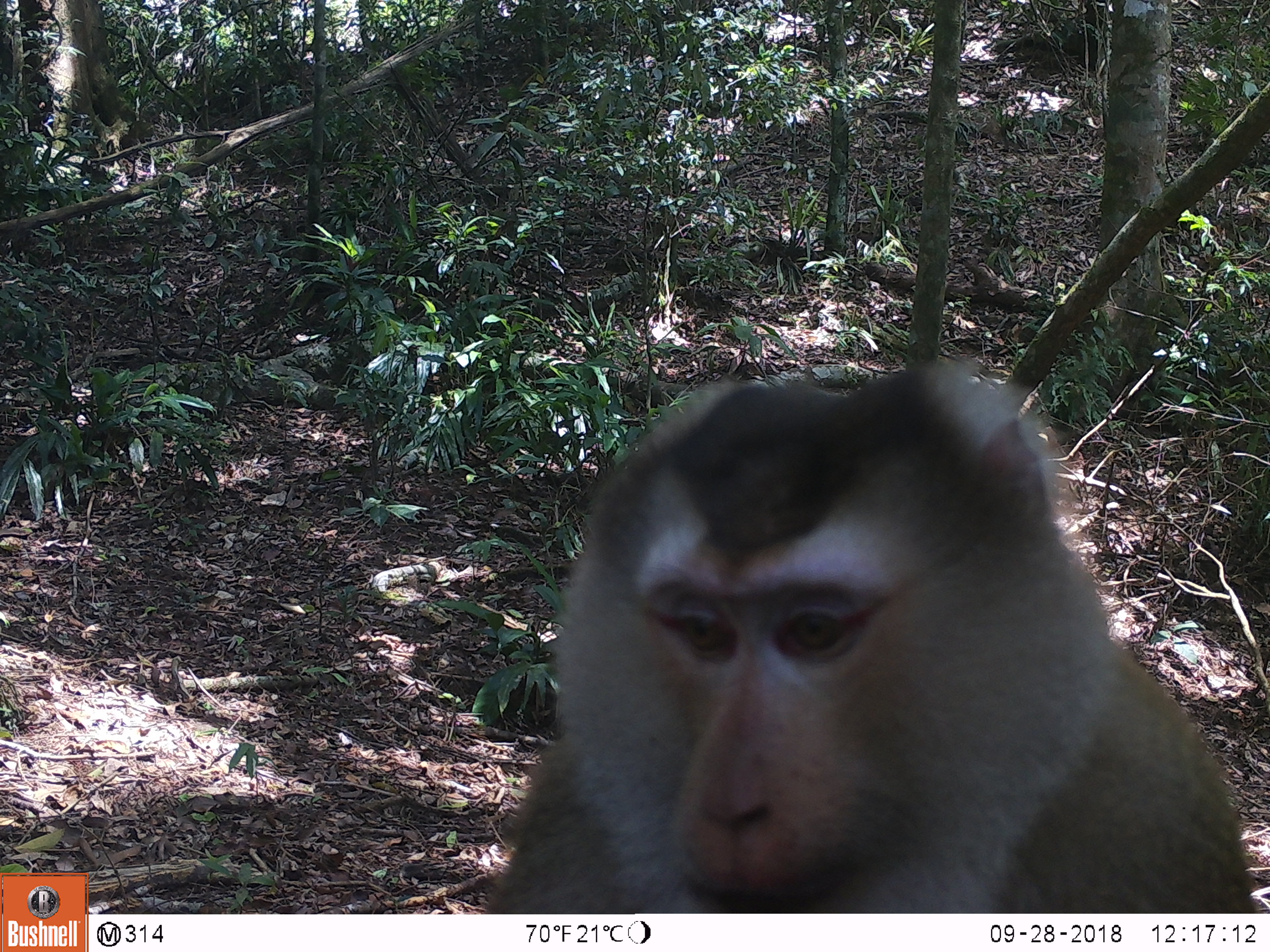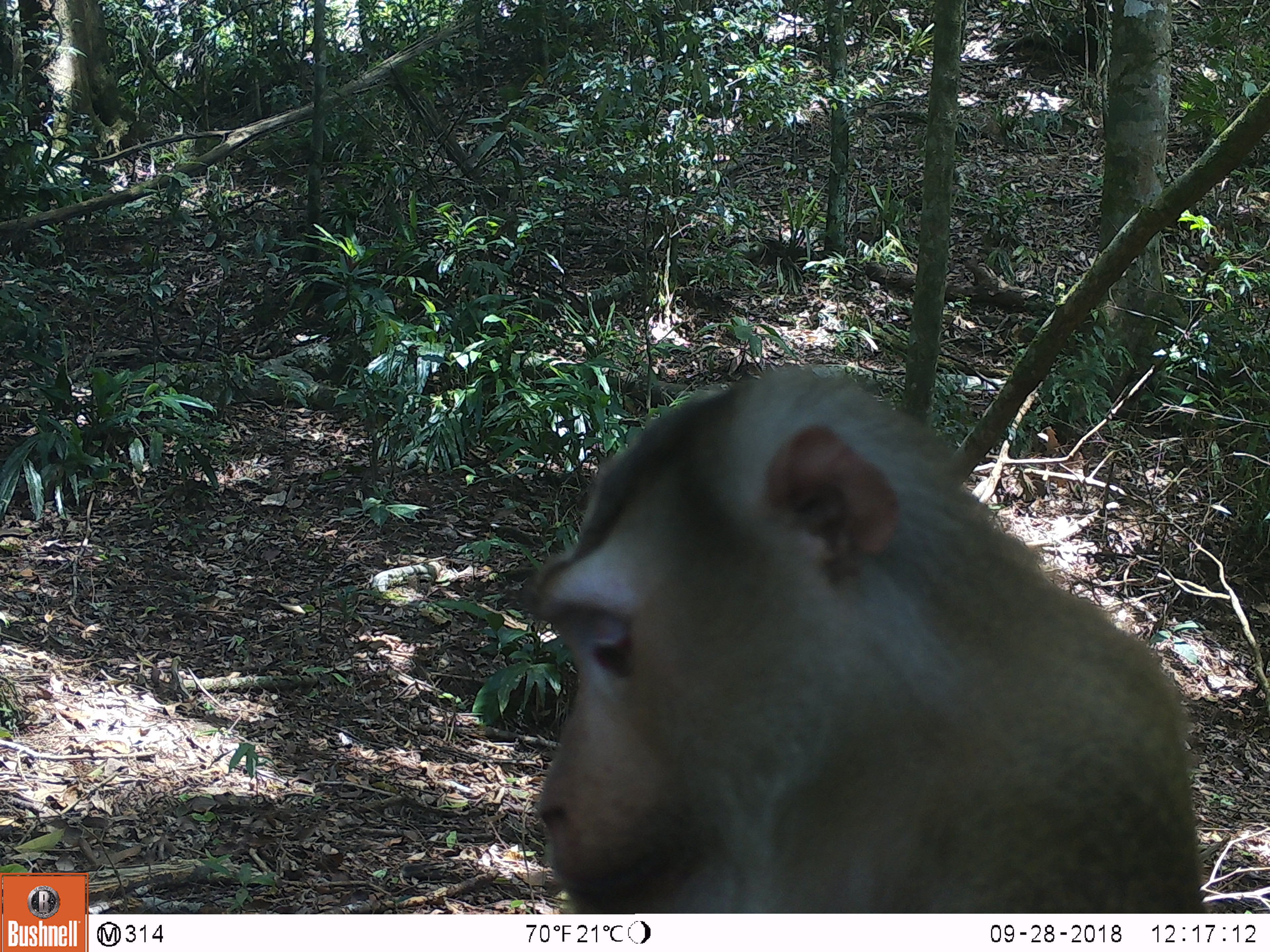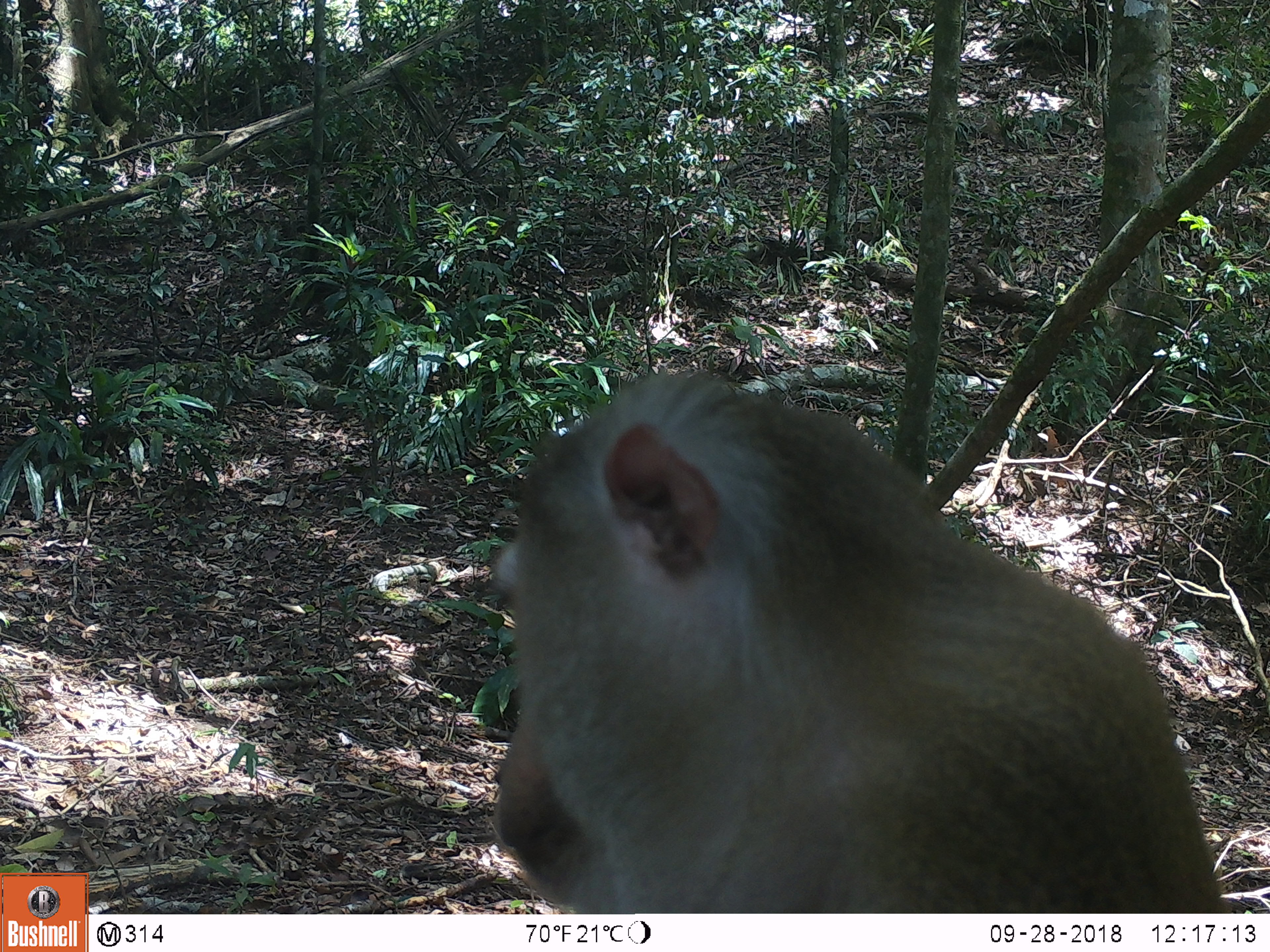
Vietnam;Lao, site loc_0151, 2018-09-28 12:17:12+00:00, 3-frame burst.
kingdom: Animalia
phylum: Chordata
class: Mammalia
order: Primates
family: Cercopithecidae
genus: Macaca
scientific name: Macaca nemestrina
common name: pig-tailed macaque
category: pig tailed macaque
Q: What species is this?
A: Pig tailed macaque (pig-tailed macaque) (Macaca nemestrina).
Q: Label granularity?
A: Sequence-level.